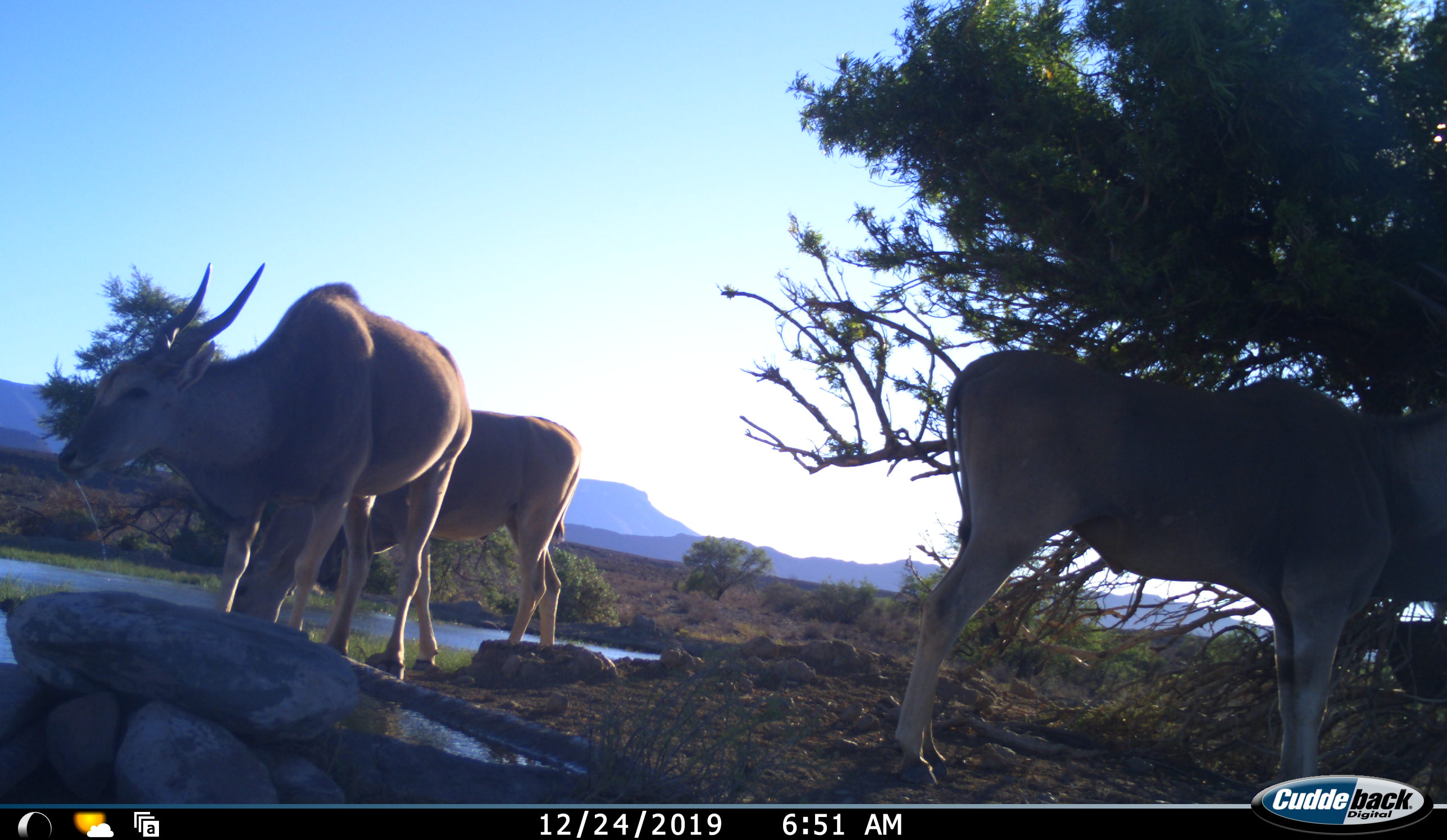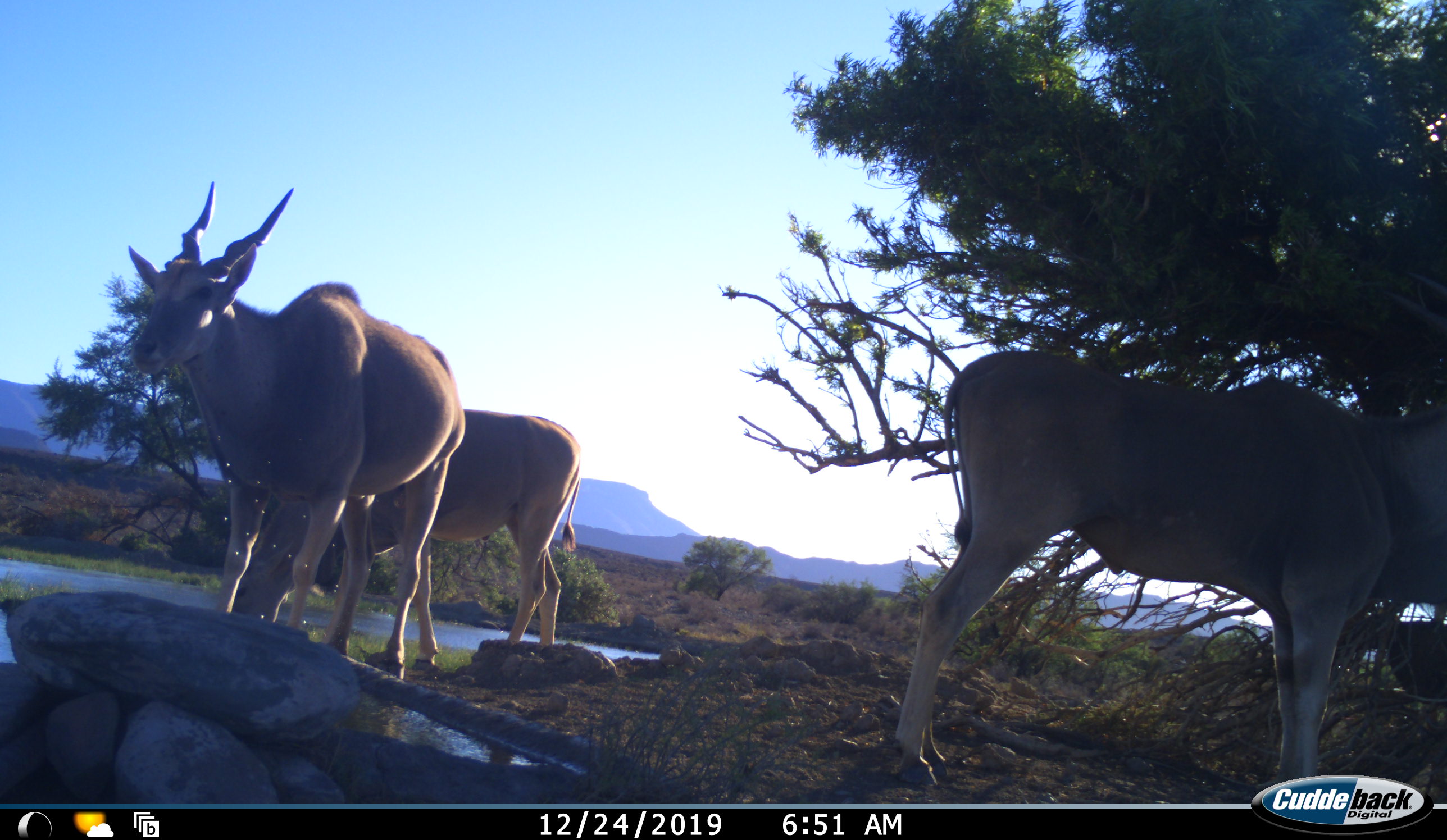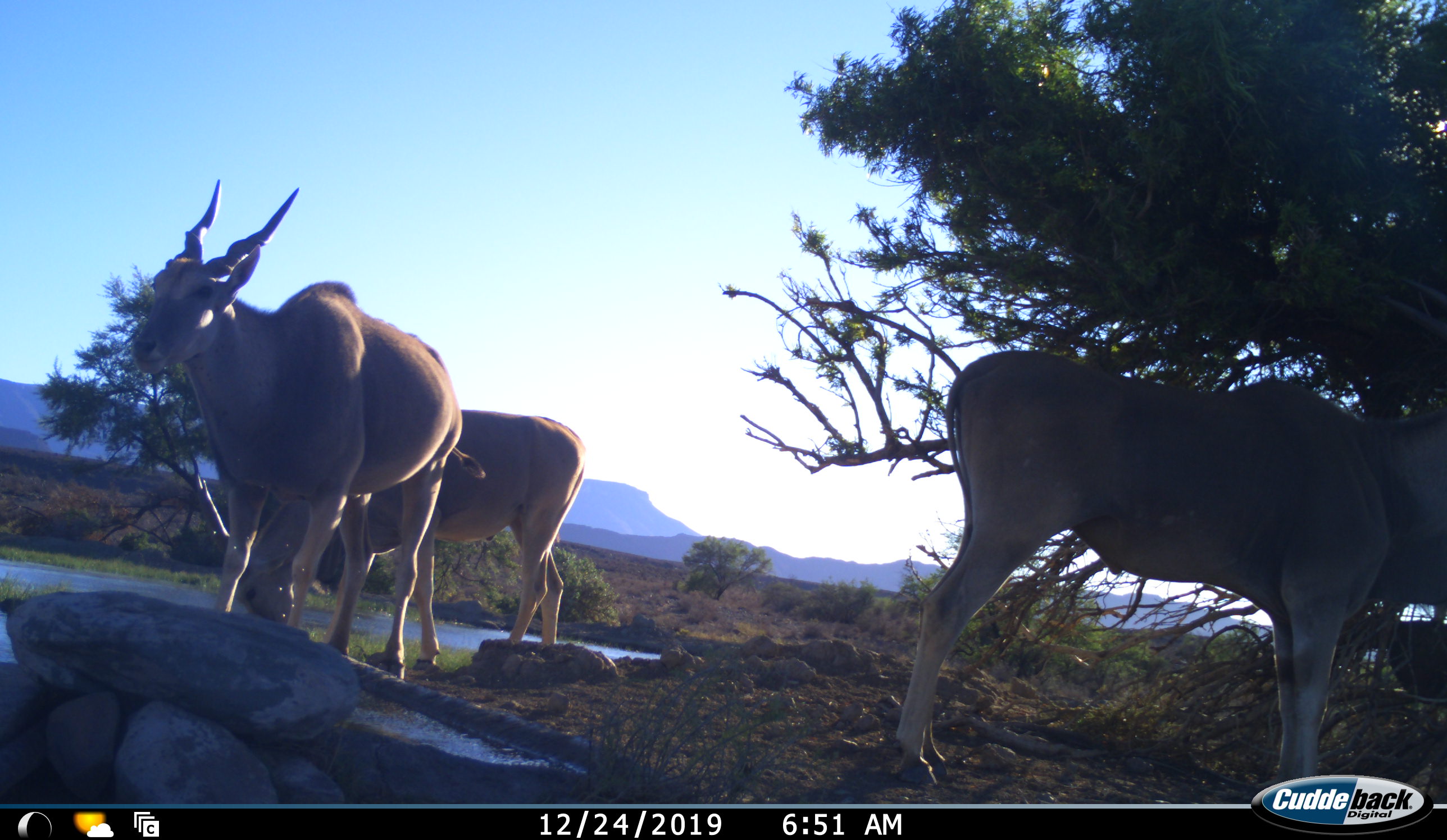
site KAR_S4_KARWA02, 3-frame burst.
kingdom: Animalia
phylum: Chordata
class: Mammalia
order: Artiodactyla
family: Bovidae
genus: Tragelaphus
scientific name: Tragelaphus oryx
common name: eland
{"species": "eland (Tragelaphus oryx)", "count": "3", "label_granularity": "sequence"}